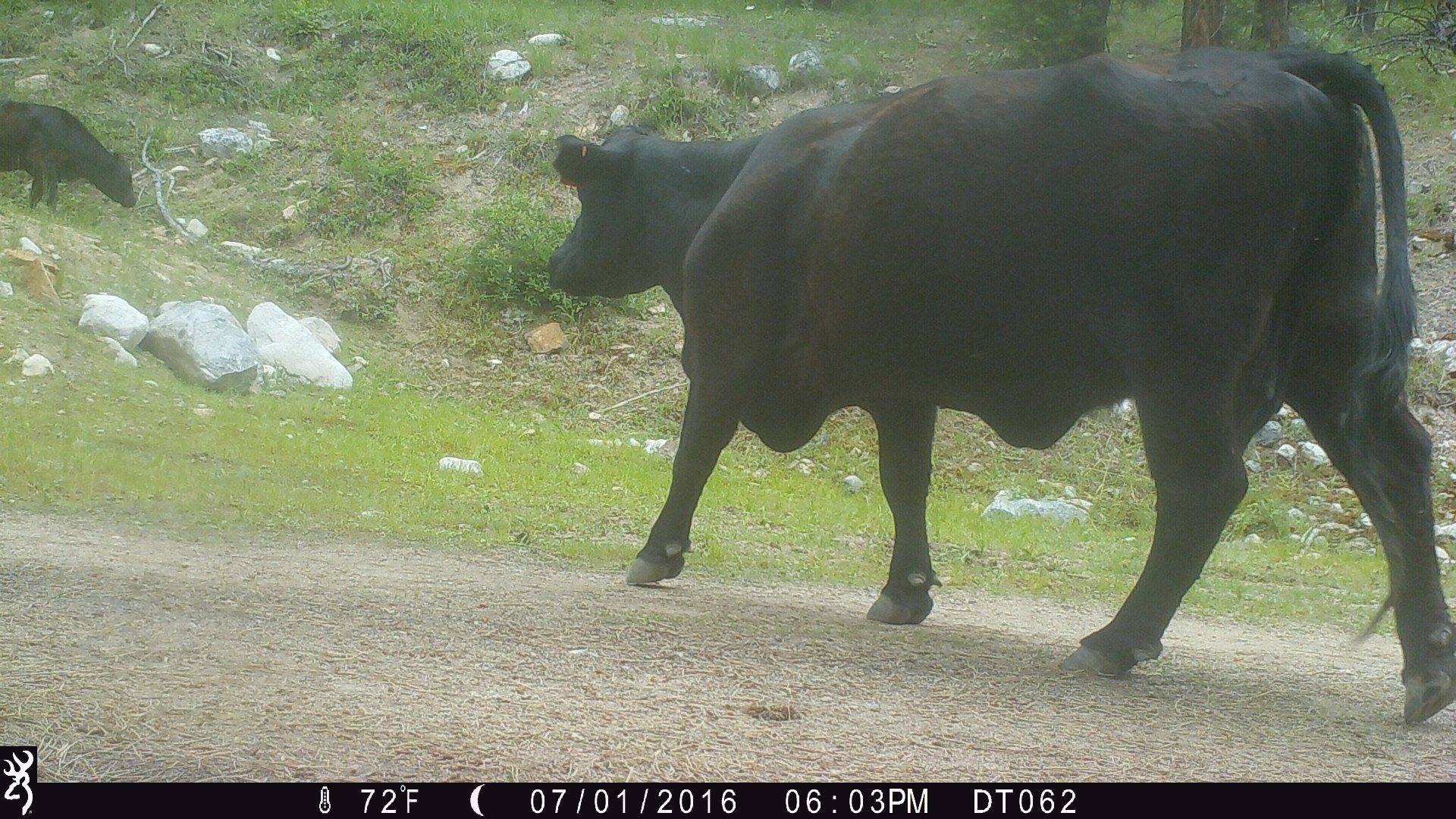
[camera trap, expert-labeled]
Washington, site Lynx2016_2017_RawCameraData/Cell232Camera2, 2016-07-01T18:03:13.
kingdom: Animalia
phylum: Chordata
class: Mammalia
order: Artiodactyla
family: Bovidae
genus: Bos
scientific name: Bos taurus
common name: domestic cattle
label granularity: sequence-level